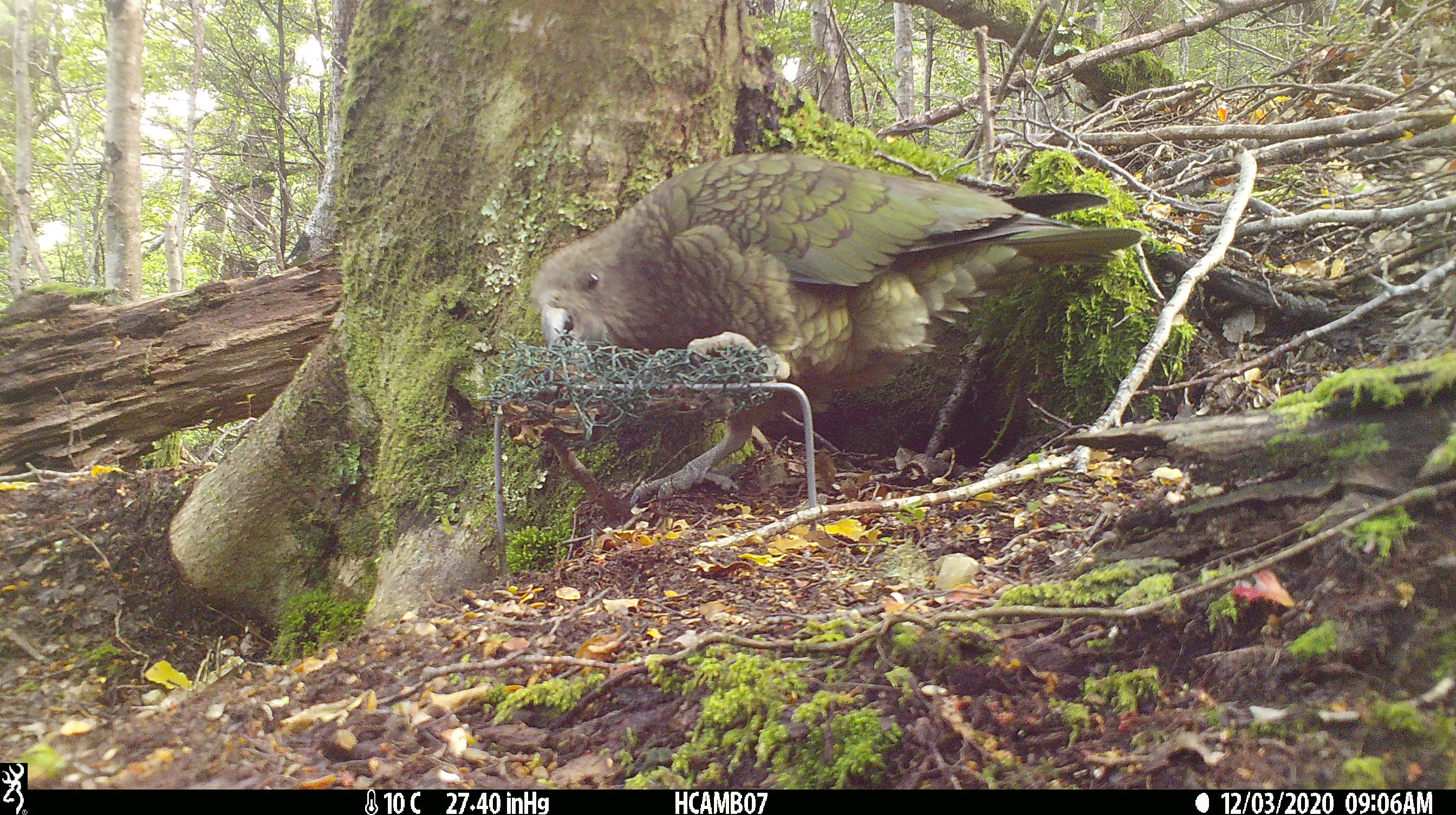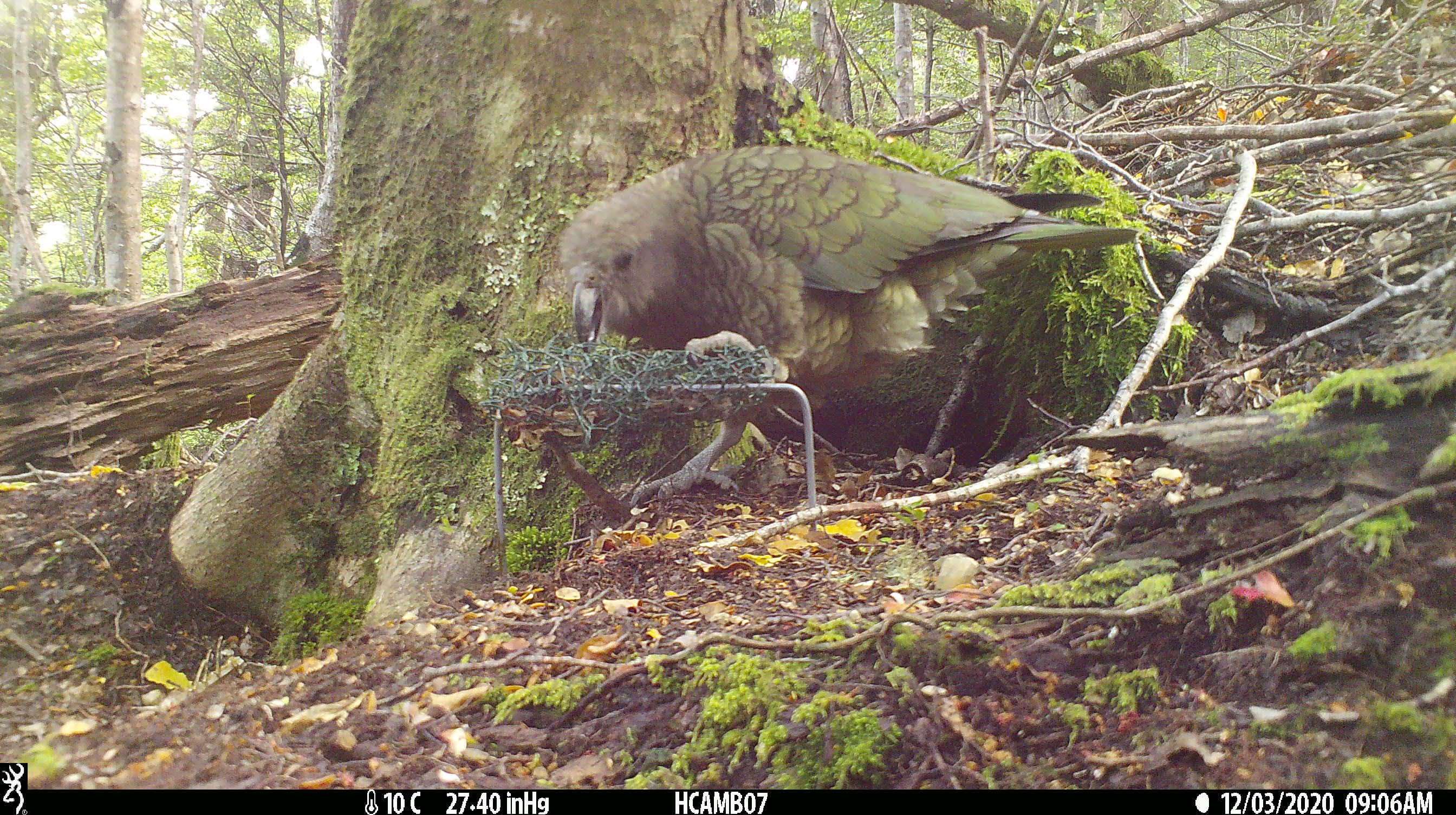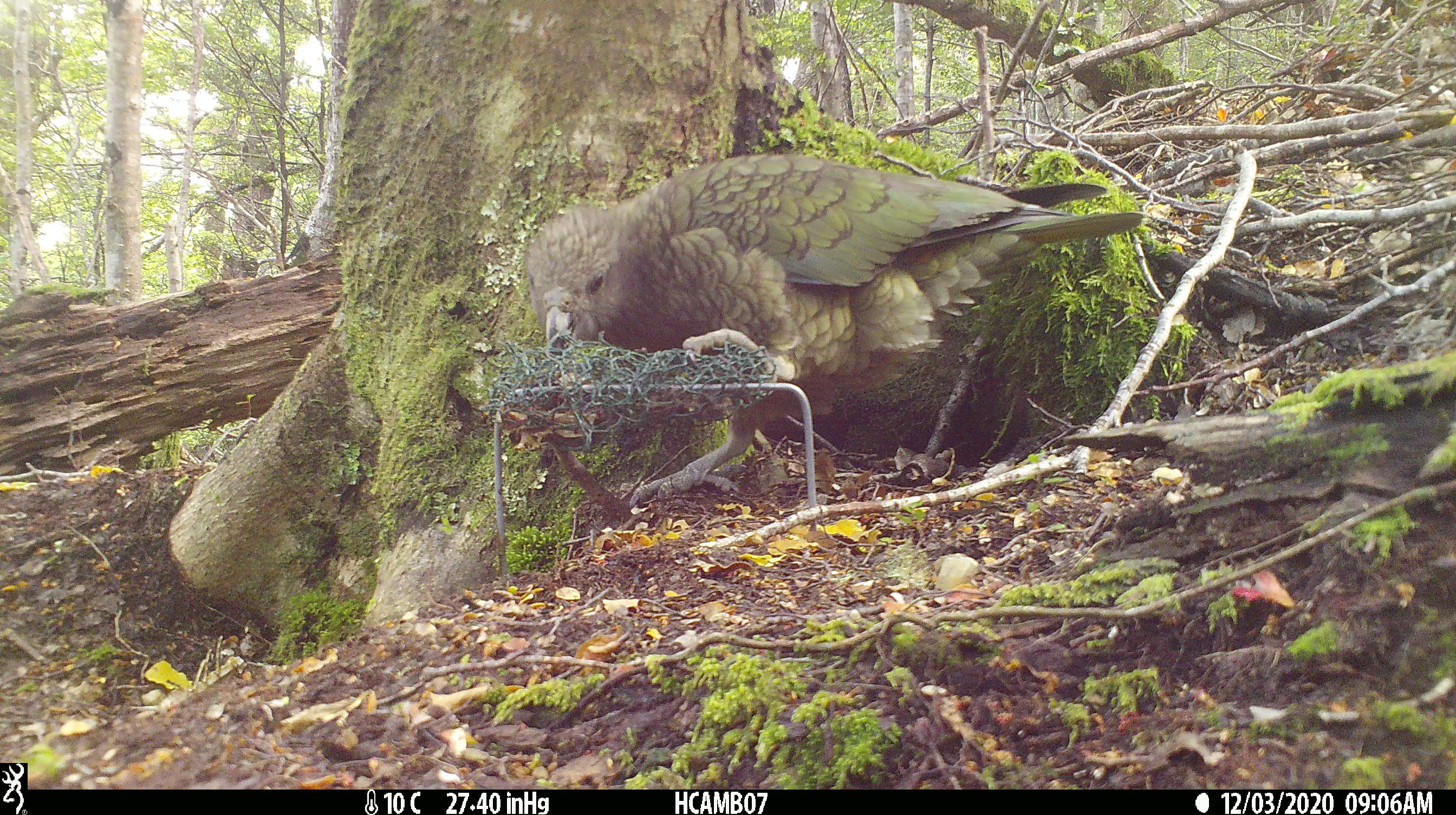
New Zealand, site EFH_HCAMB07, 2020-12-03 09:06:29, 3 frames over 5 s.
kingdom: Animalia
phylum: Chordata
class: Aves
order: Psittaciformes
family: Strigopidae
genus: Nestor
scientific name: Nestor notabilis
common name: kea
Kea (Nestor notabilis).